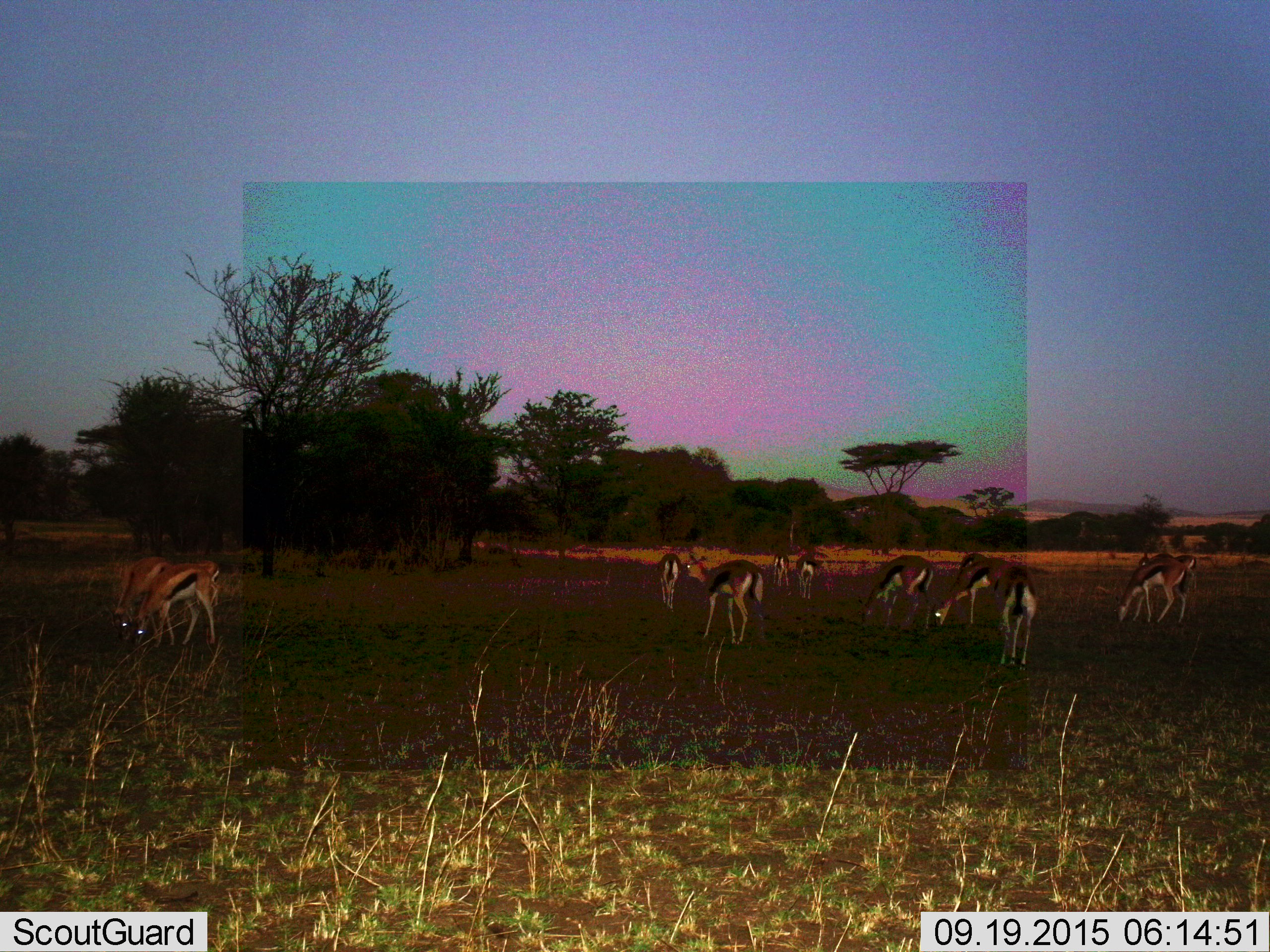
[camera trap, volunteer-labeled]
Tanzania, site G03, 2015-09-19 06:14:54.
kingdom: Animalia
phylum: Chordata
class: Mammalia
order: Artiodactyla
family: Bovidae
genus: Eudorcas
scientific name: Eudorcas thomsonii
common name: thomson's gazelle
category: gazellethomsons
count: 11-50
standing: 53%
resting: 6%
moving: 29%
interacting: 6%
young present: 0%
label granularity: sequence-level